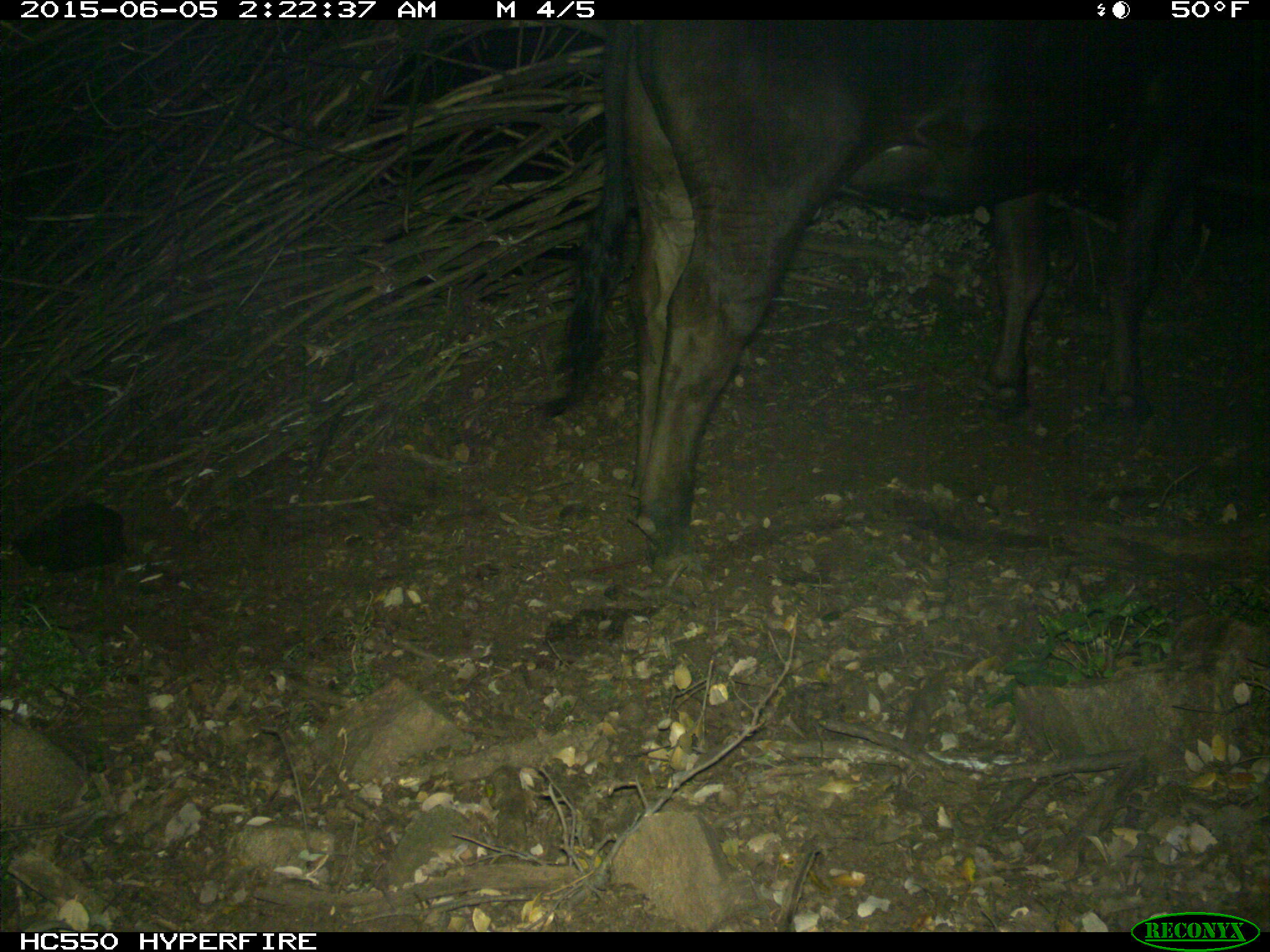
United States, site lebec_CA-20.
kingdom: Animalia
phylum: Chordata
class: Mammalia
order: Artiodactyla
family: Bovidae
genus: Bos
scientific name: Bos taurus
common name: domestic cow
Bos taurus (domestic cow).